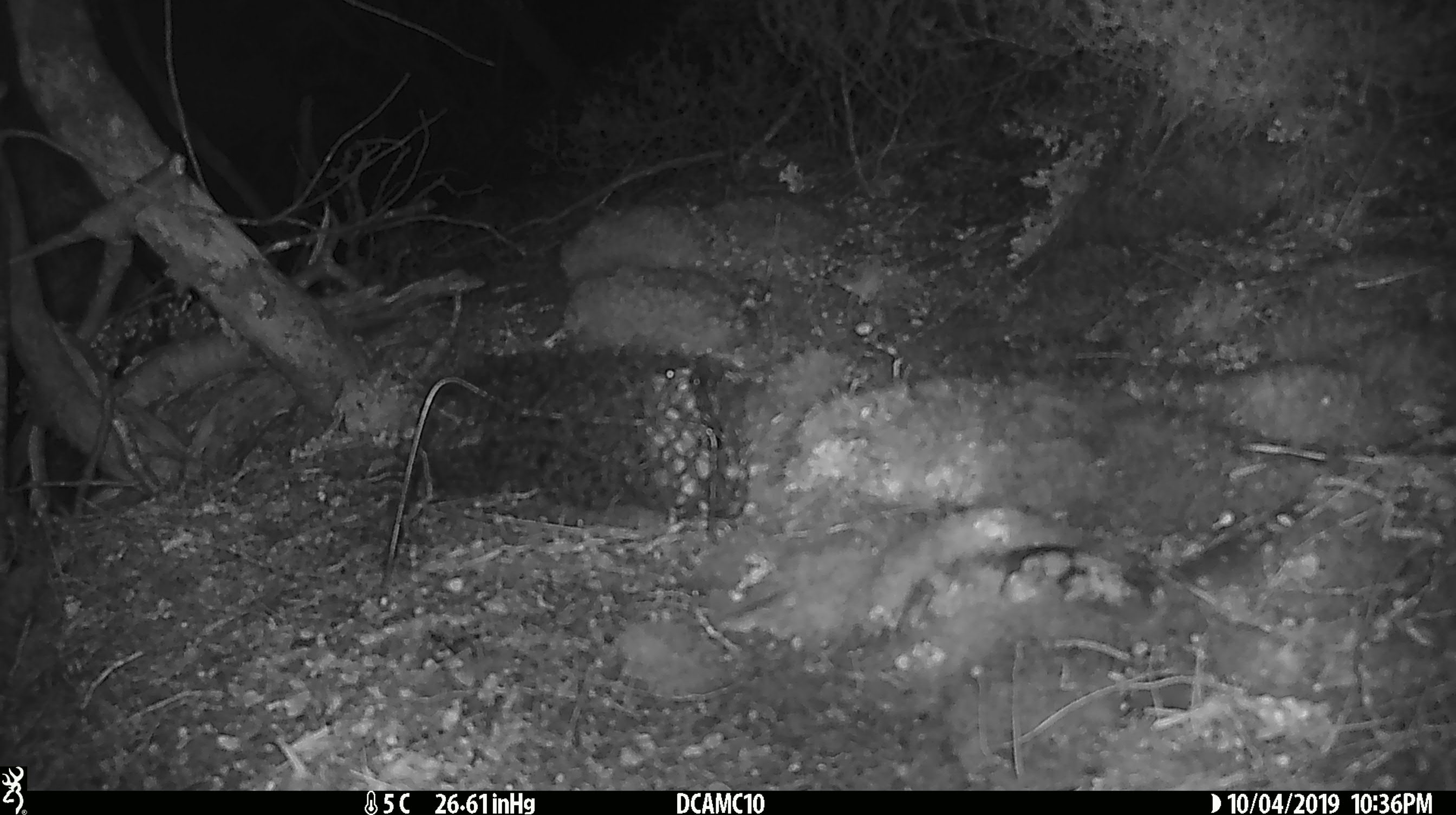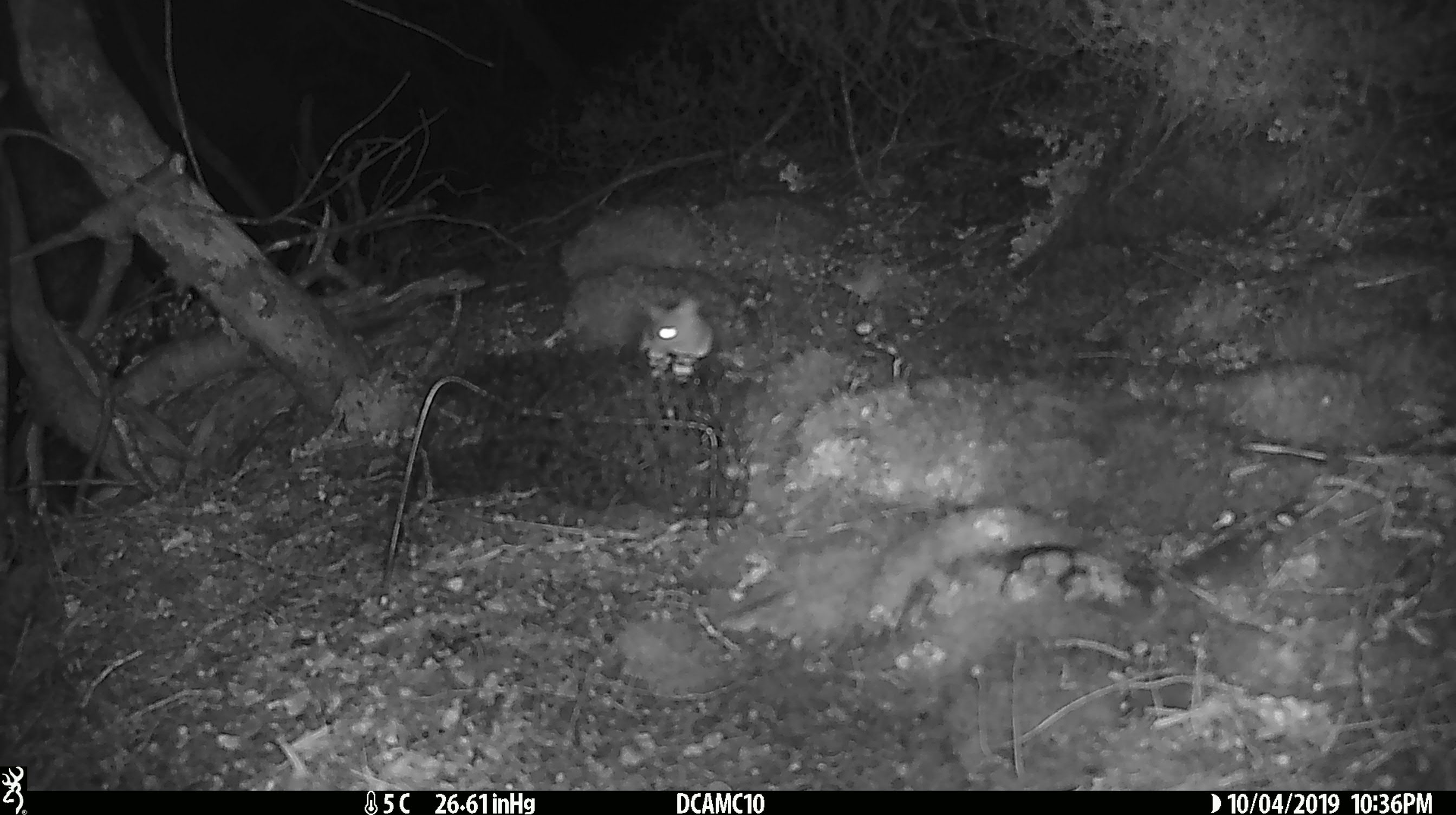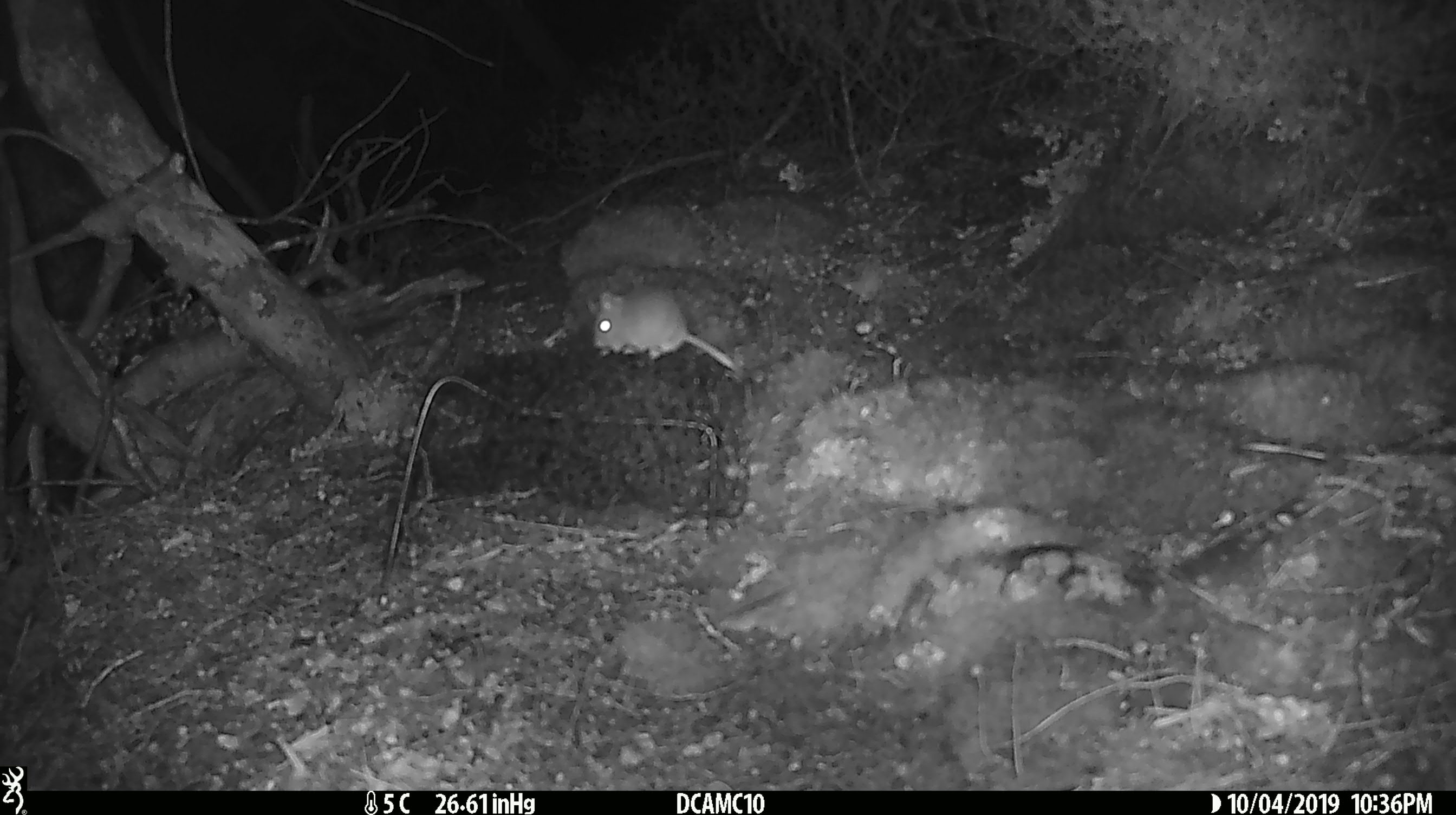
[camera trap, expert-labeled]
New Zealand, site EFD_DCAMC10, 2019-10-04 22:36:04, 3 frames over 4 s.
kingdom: Animalia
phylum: Chordata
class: Mammalia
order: Rodentia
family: Muridae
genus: Mus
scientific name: Mus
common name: mouse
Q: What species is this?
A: Mouse (Mus).